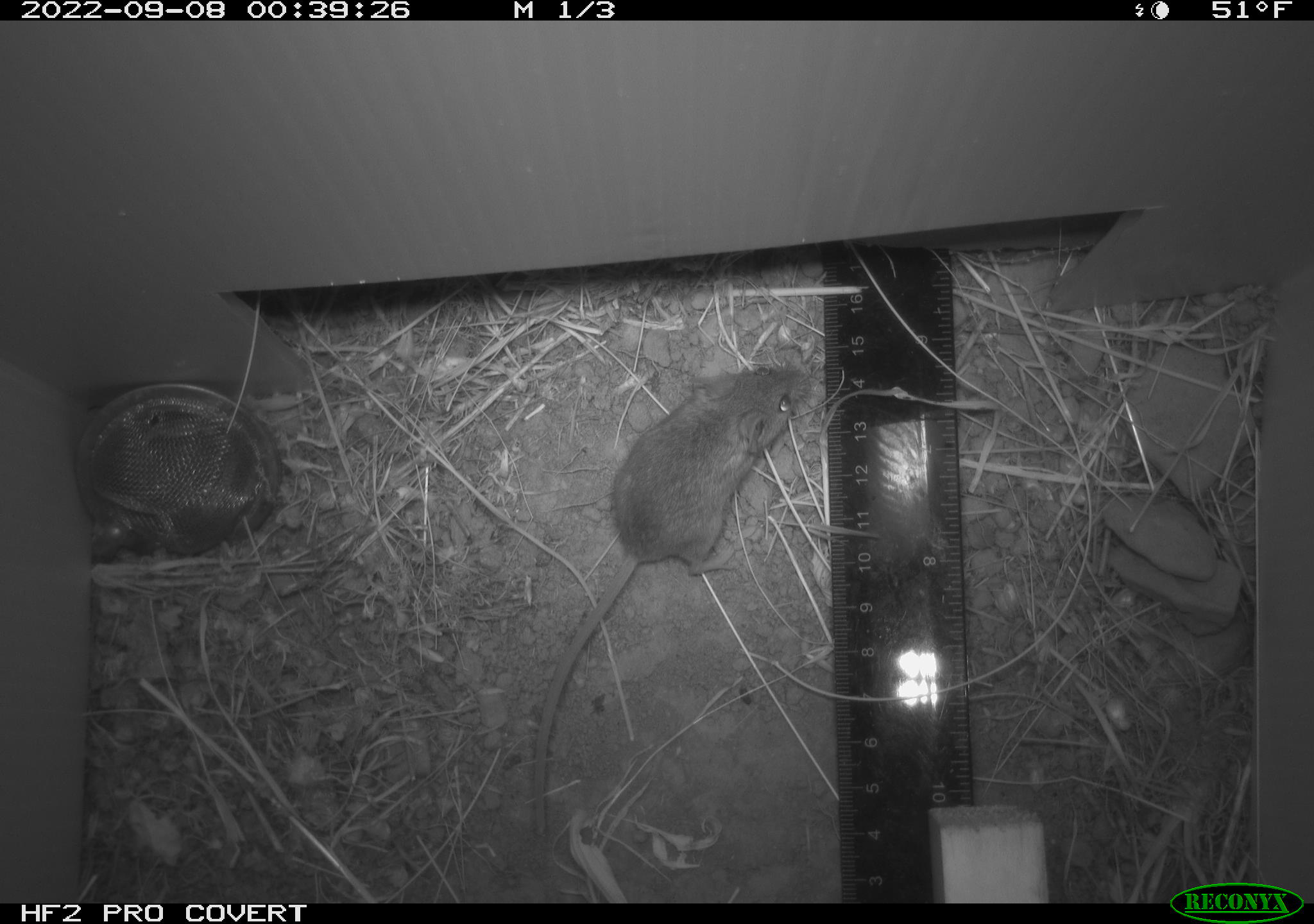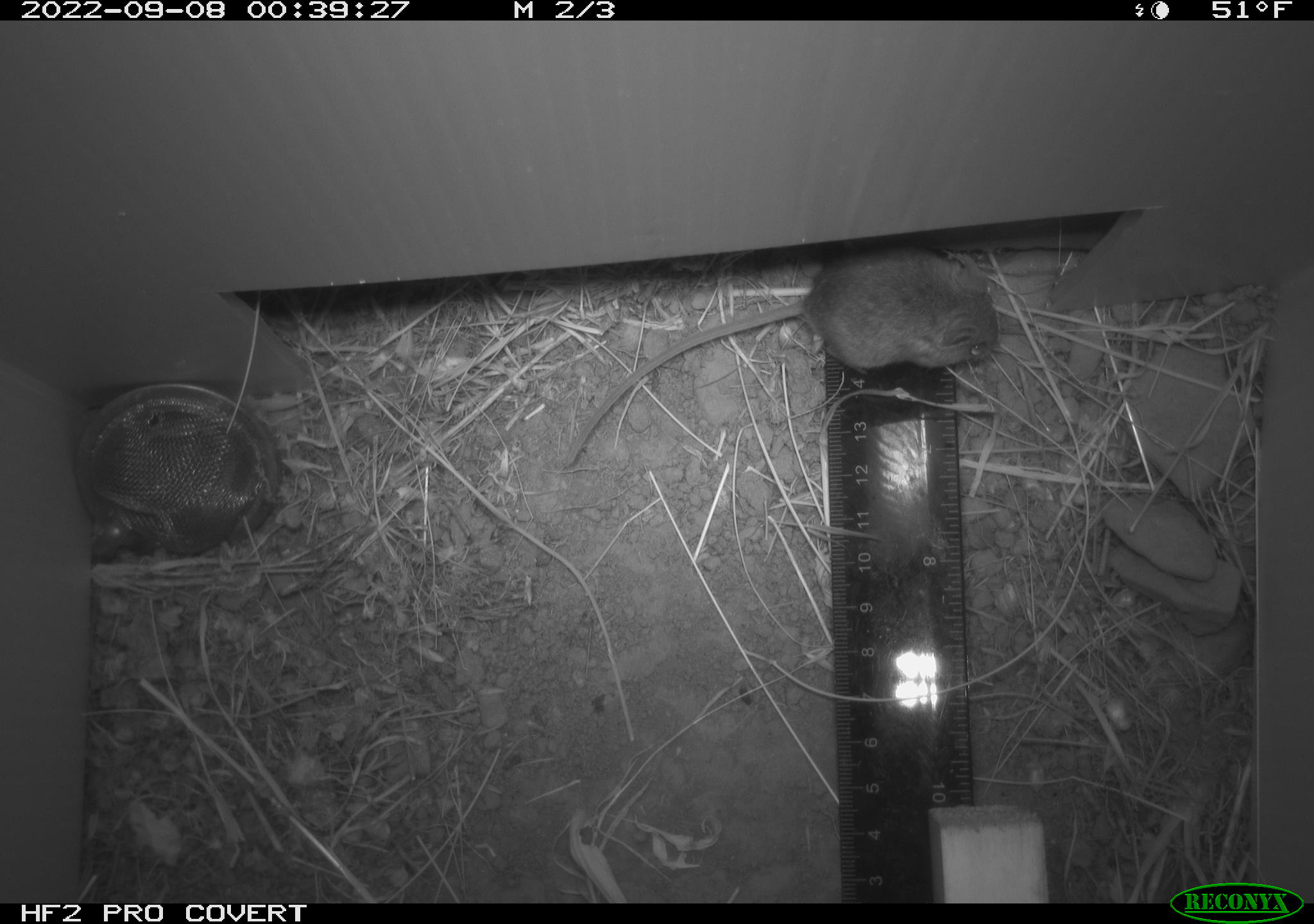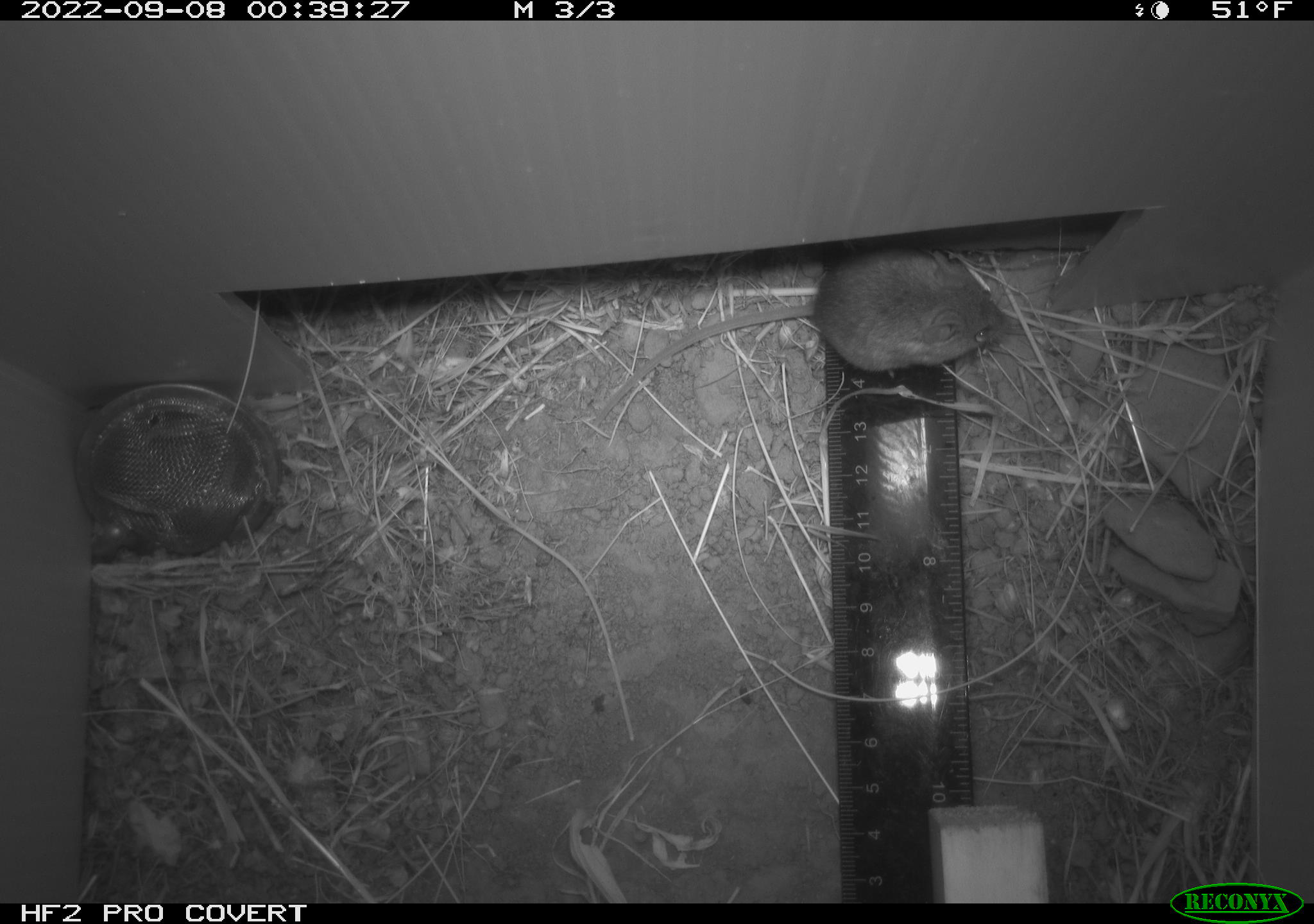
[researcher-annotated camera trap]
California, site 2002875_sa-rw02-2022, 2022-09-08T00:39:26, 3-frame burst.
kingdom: Animalia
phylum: Chordata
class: Mammalia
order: Rodentia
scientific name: Rodentia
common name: mouse species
Mouse species (Rodentia).